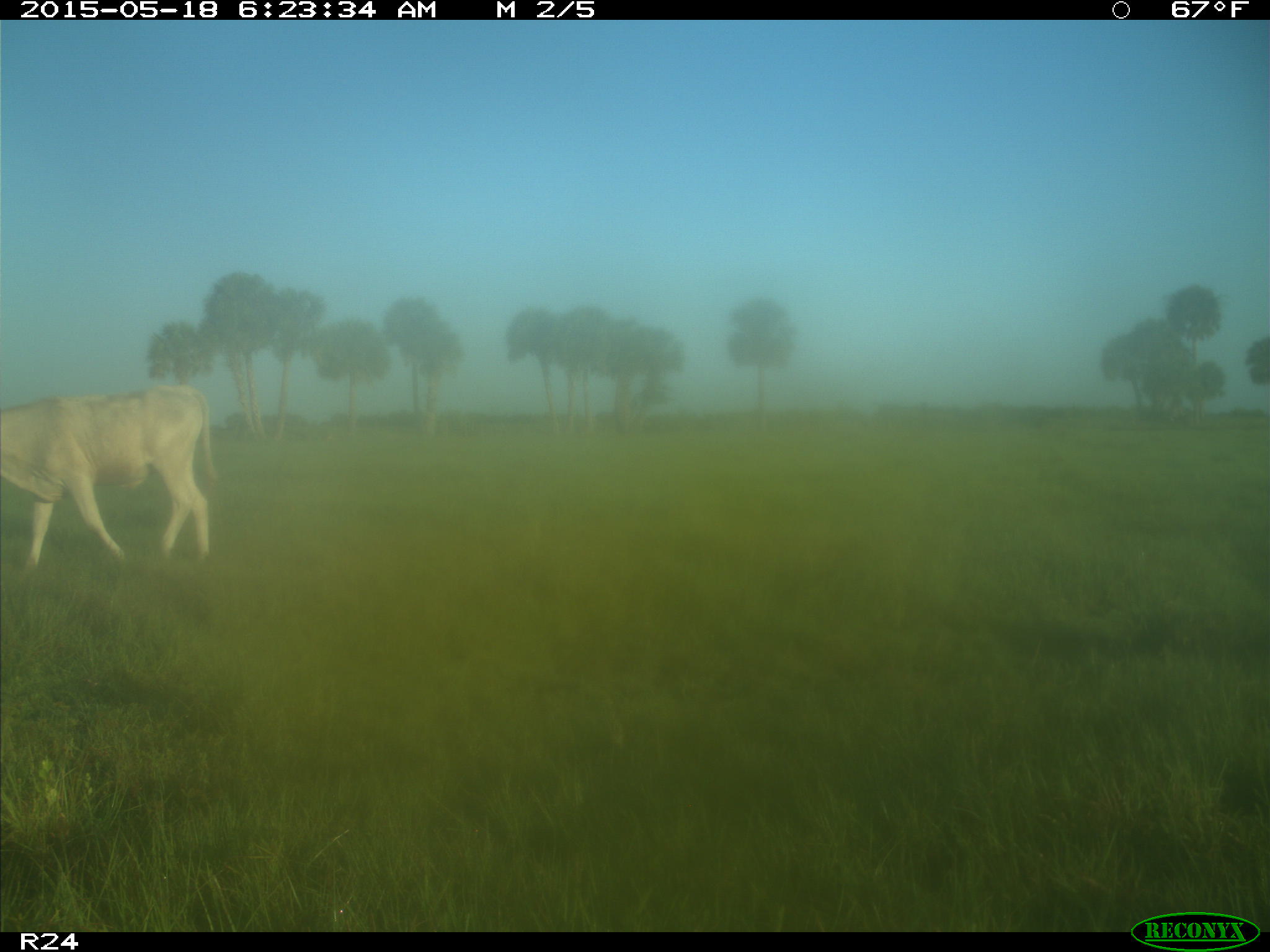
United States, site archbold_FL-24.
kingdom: Animalia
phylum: Chordata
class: Mammalia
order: Artiodactyla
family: Bovidae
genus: Bos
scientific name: Bos taurus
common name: domestic cow